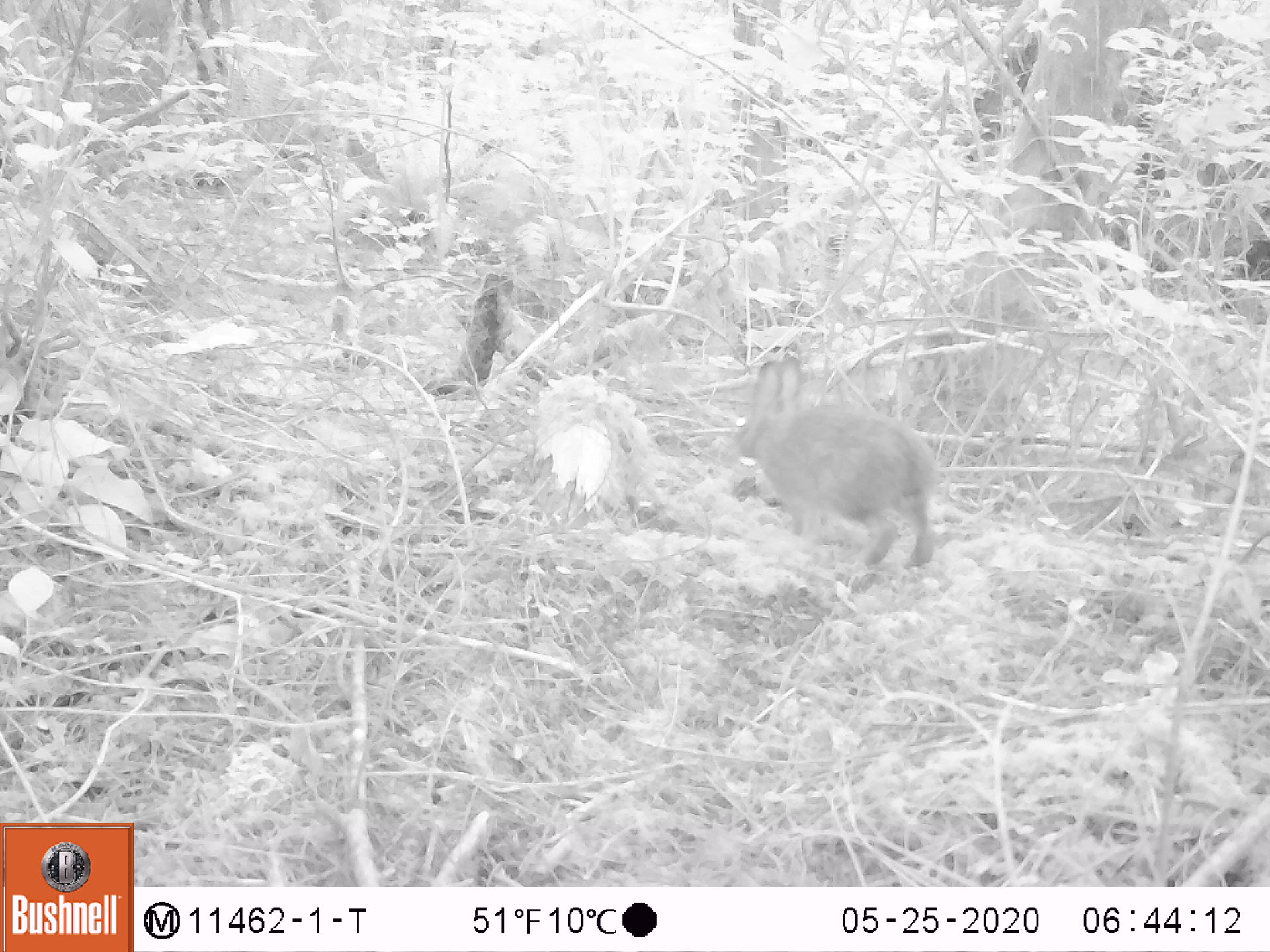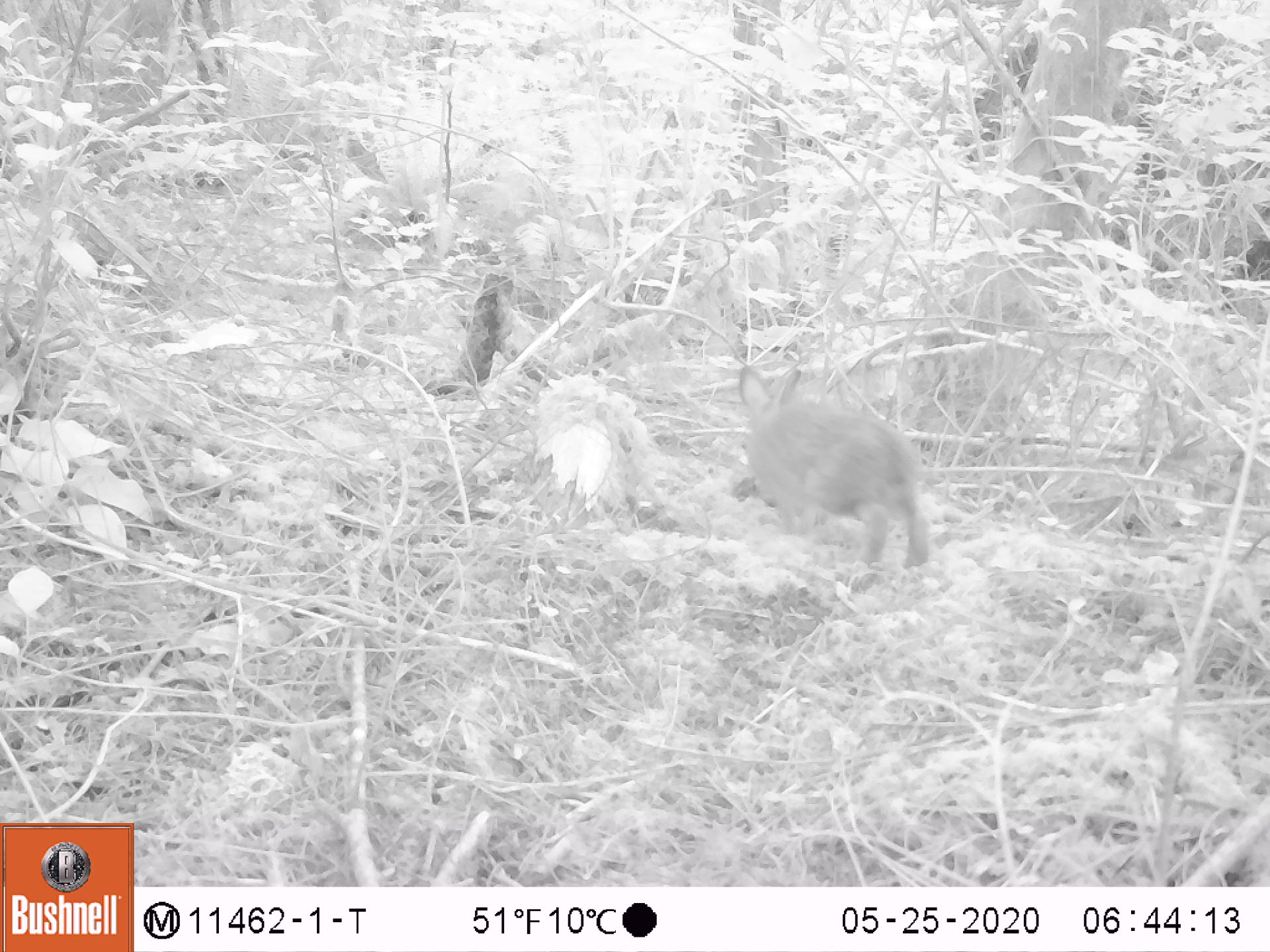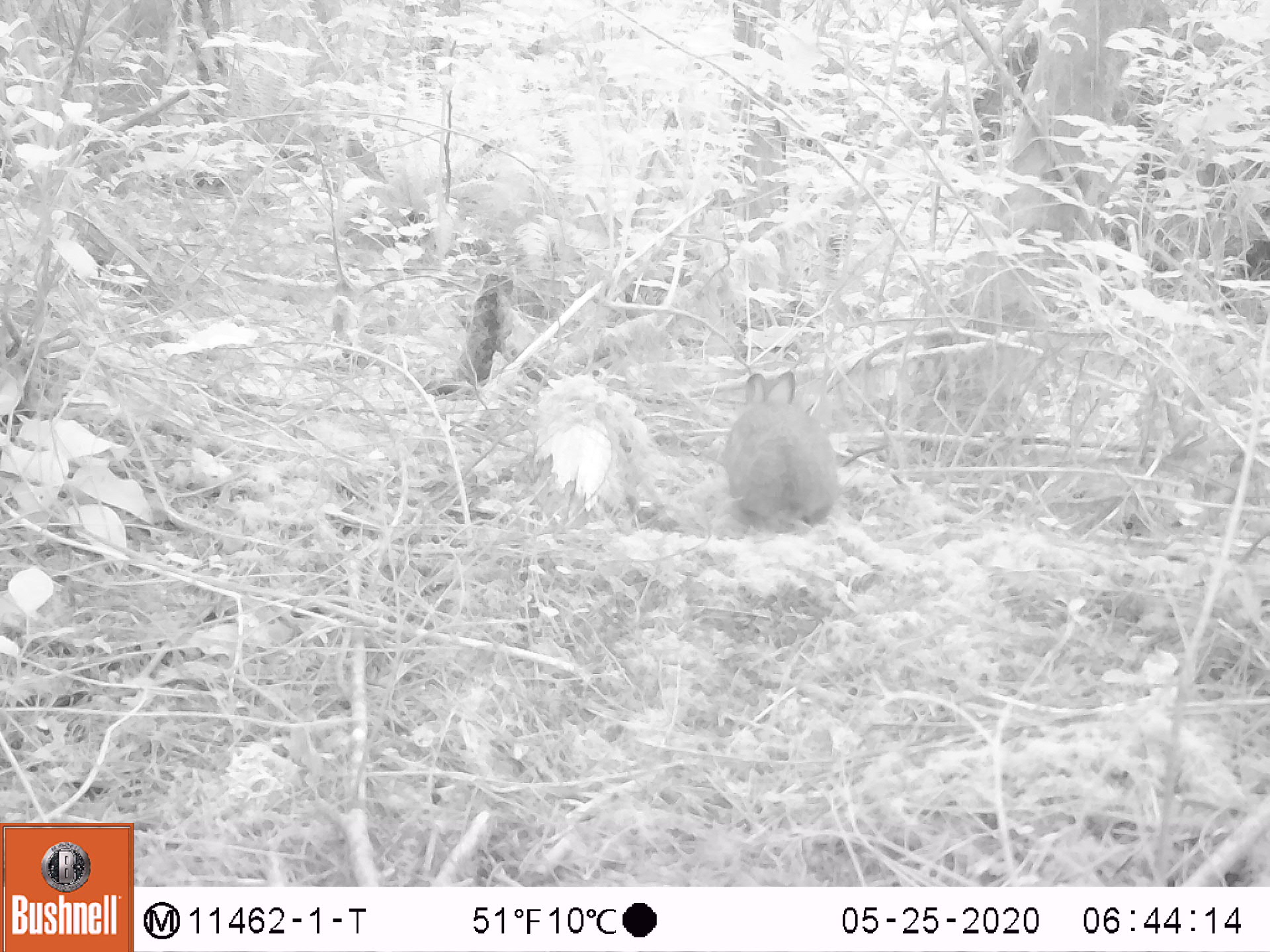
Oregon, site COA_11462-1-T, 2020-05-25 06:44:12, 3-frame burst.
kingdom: Animalia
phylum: Chordata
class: Mammalia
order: Lagomorpha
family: Leporidae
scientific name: Leporidae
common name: hares and rabbits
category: leporidae family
Leporidae family (hares and rabbits) (Leporidae).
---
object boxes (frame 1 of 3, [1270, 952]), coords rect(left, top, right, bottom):
leporidae family: rect(723, 356, 945, 573)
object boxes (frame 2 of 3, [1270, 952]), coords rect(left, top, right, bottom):
leporidae family: rect(732, 363, 933, 573)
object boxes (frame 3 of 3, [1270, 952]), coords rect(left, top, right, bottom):
leporidae family: rect(722, 371, 837, 531)